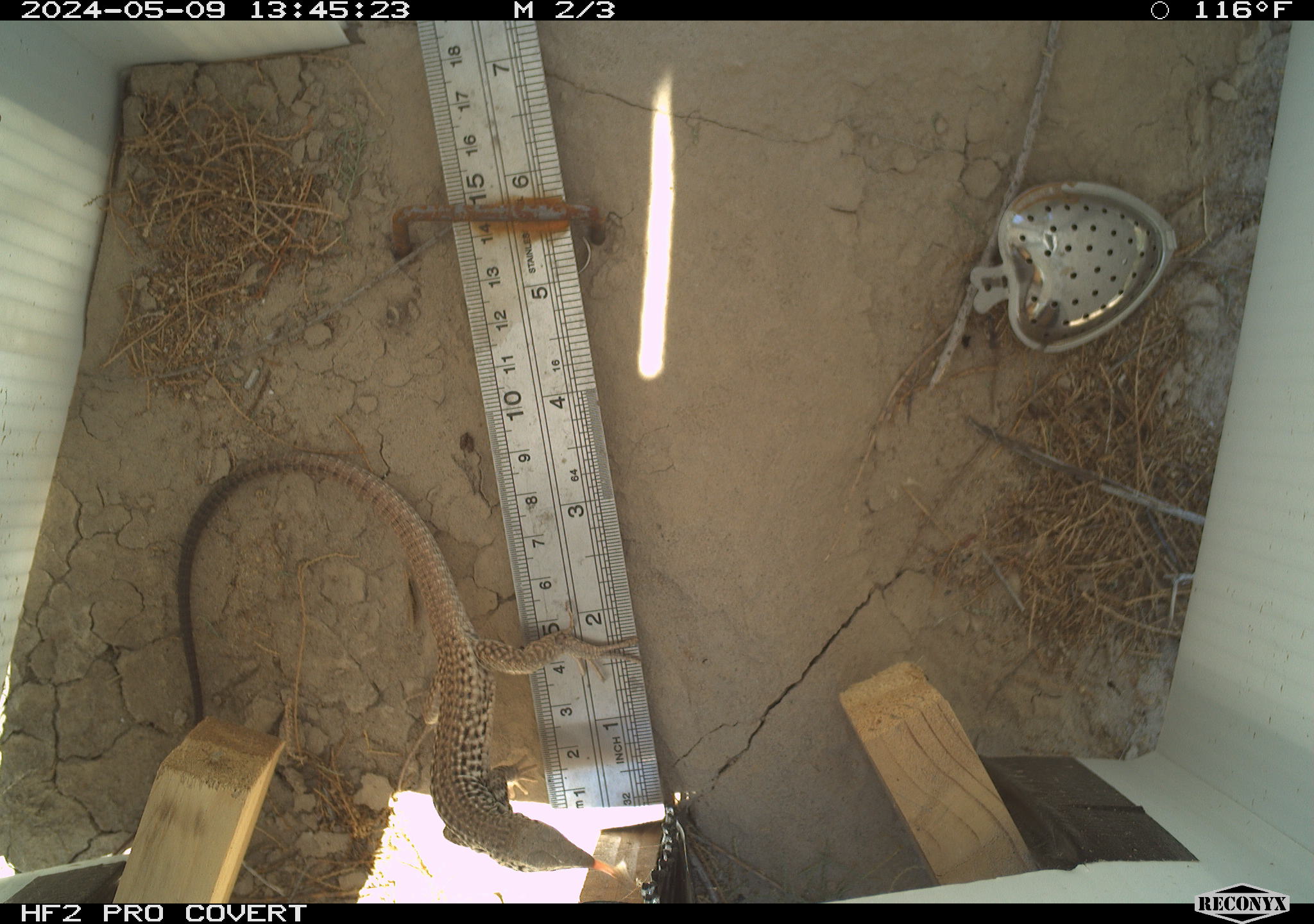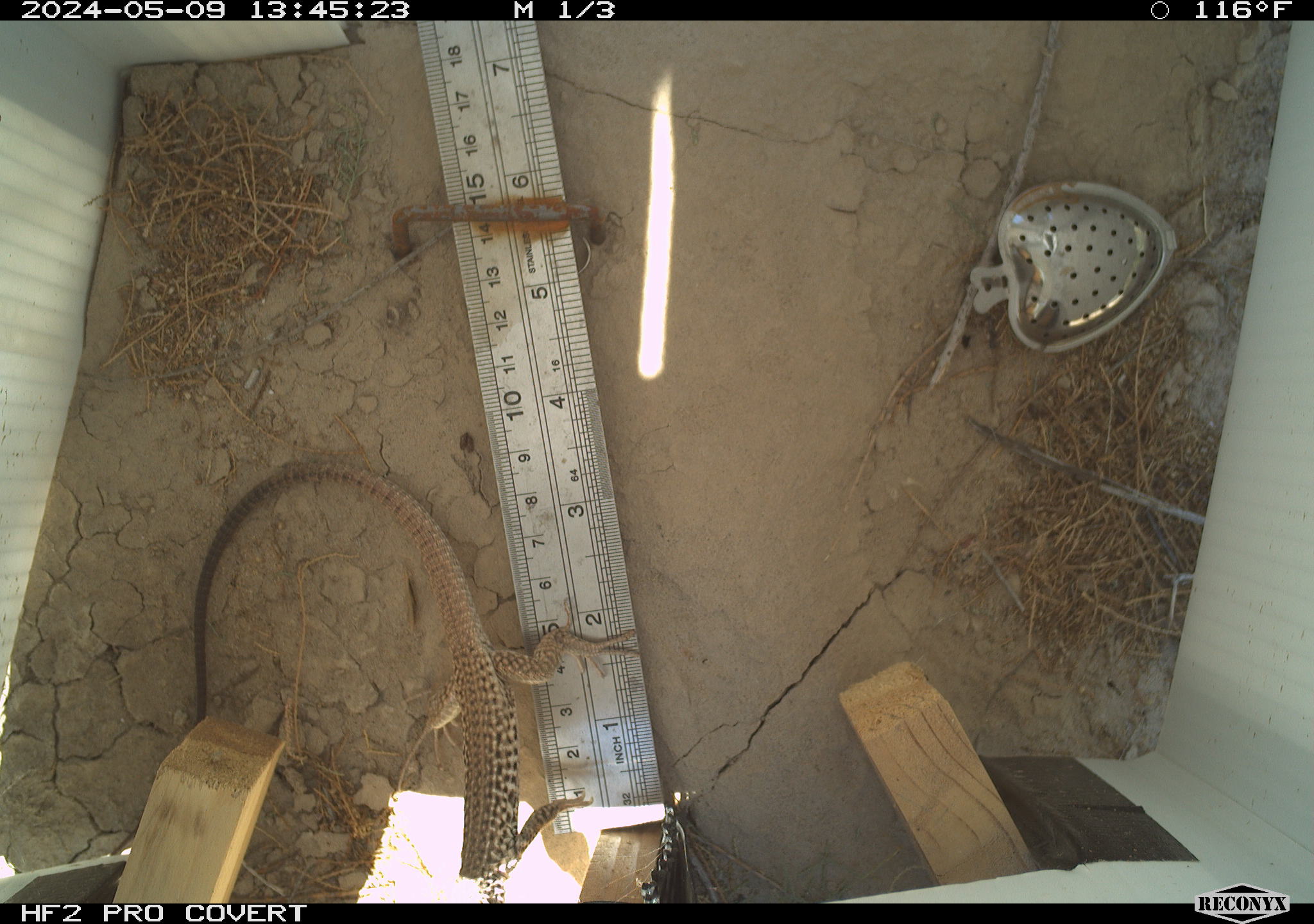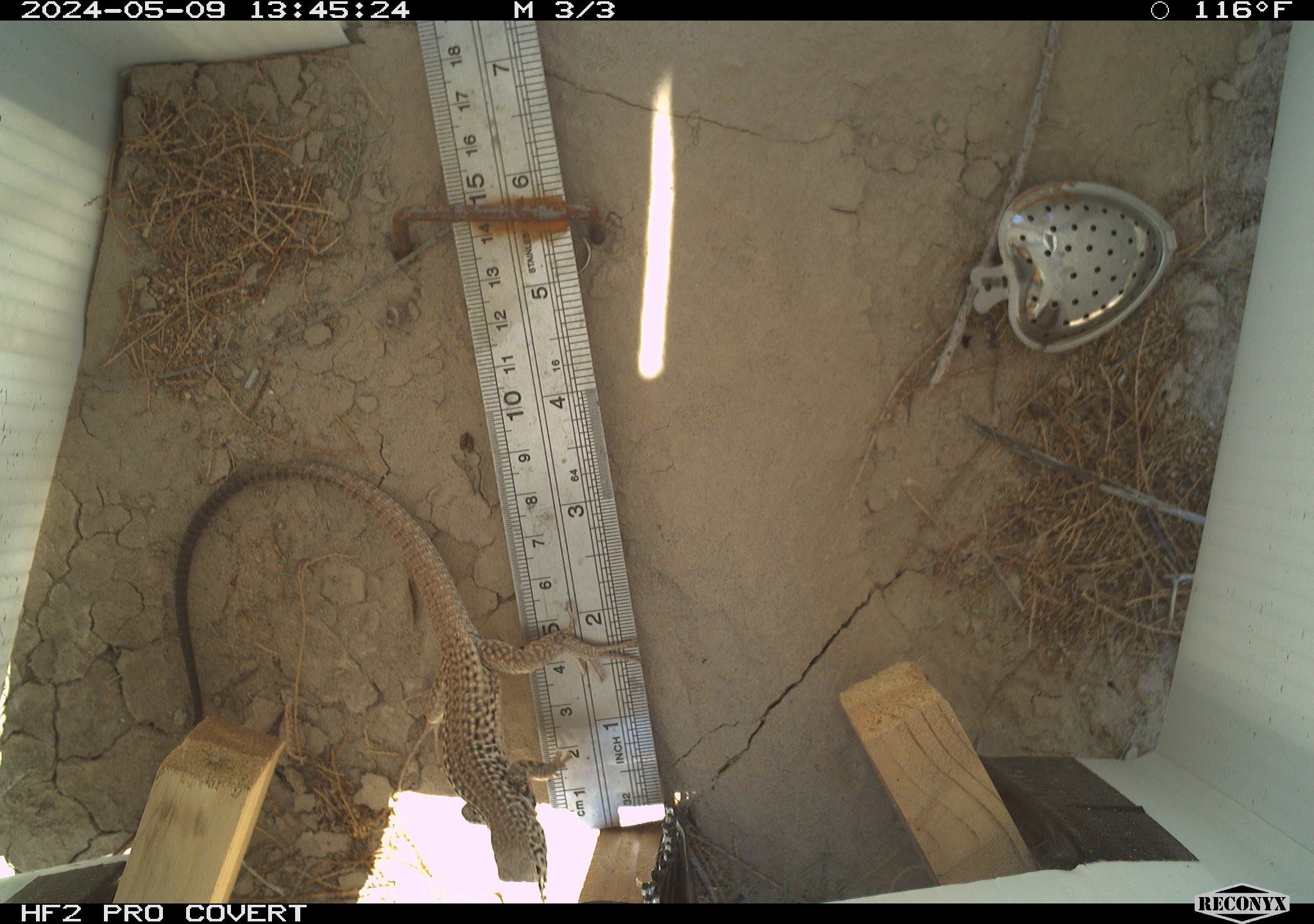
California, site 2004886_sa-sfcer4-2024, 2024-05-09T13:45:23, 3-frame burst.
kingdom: Animalia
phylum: Chordata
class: Reptilia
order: Squamata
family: Teiidae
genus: Aspidoscelis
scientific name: Aspidoscelis tigris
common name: western whiptail